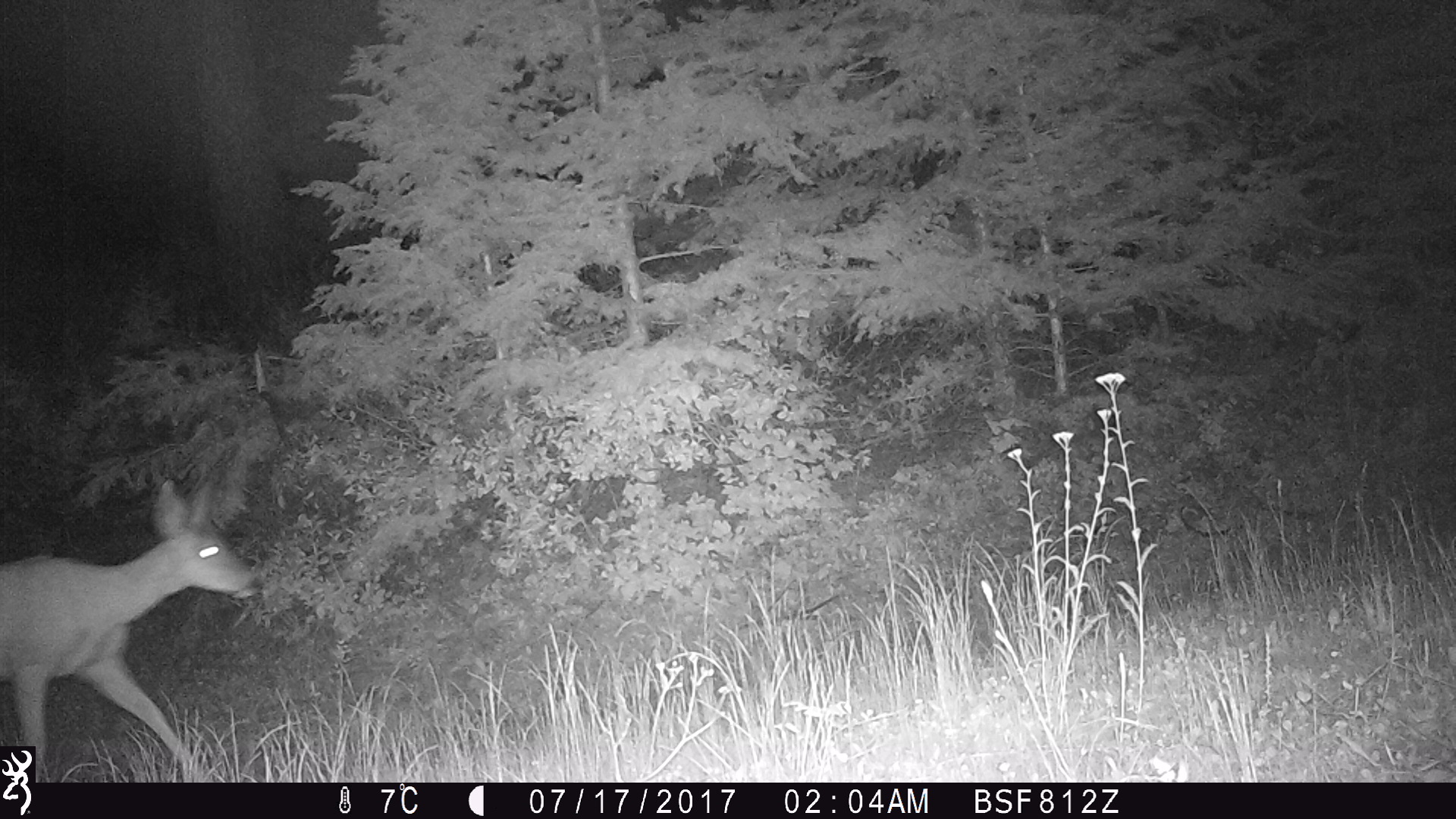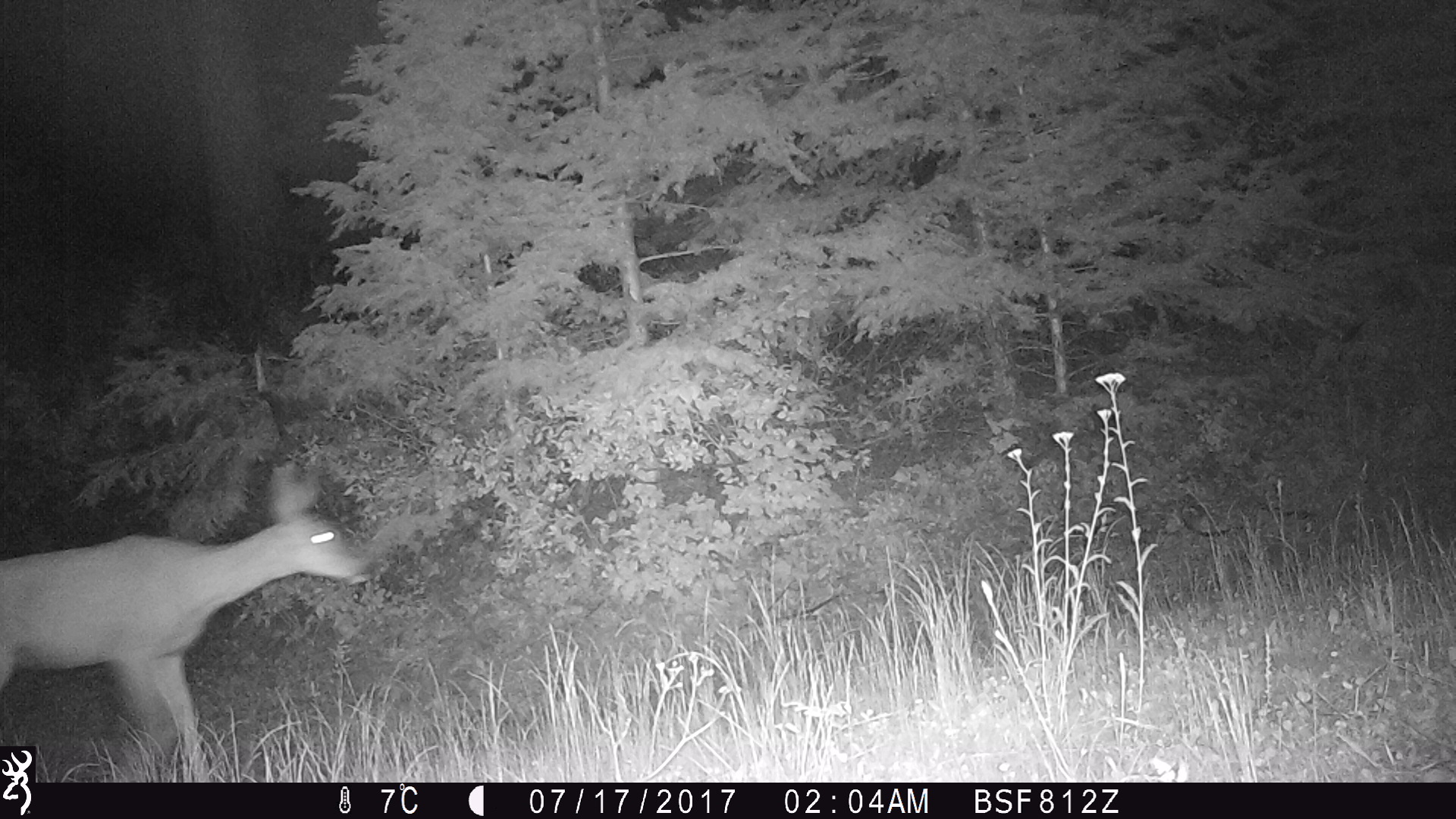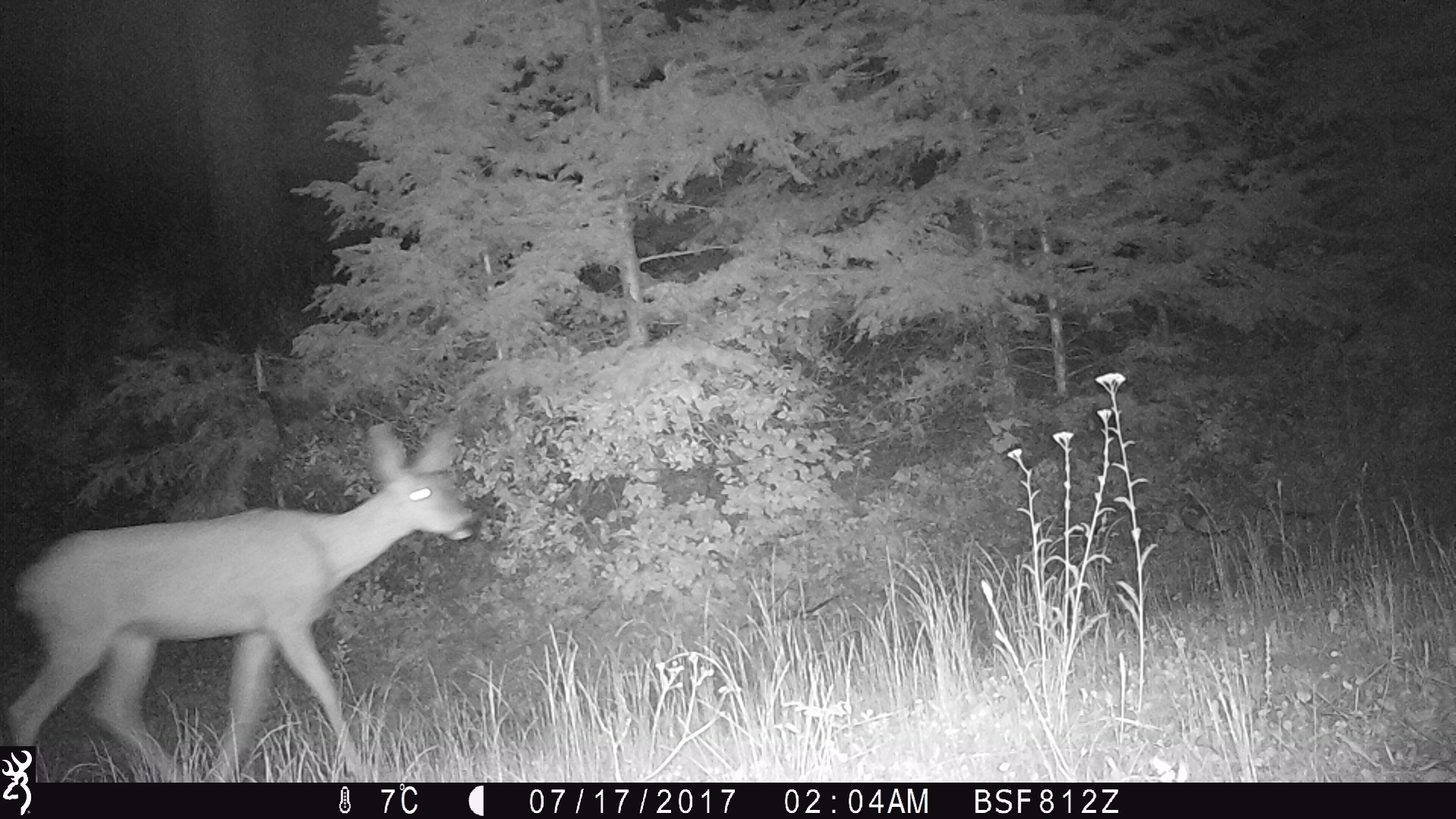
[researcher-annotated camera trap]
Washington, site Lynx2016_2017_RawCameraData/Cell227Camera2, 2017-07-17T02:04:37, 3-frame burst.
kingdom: Animalia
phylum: Chordata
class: Mammalia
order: Artiodactyla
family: Cervidae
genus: Odocoileus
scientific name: Odocoileus hemionus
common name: mule deer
Odocoileus hemionus (mule deer). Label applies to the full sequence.